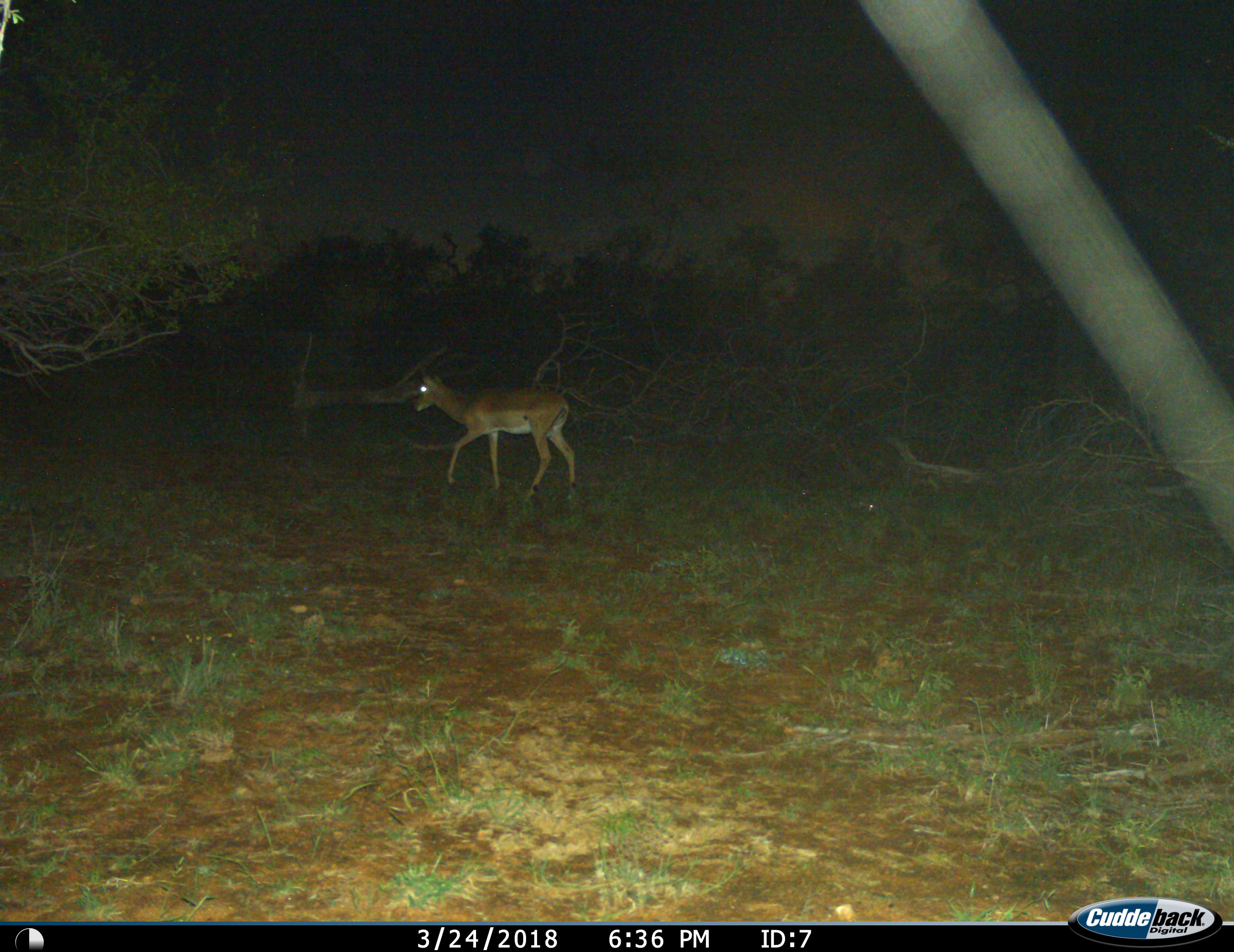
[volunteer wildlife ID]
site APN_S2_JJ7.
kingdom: Animalia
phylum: Chordata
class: Mammalia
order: Artiodactyla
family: Bovidae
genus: Aepyceros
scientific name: Aepyceros melampus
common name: impala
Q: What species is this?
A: Impala (Aepyceros melampus).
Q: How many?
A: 1.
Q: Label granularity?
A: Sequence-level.